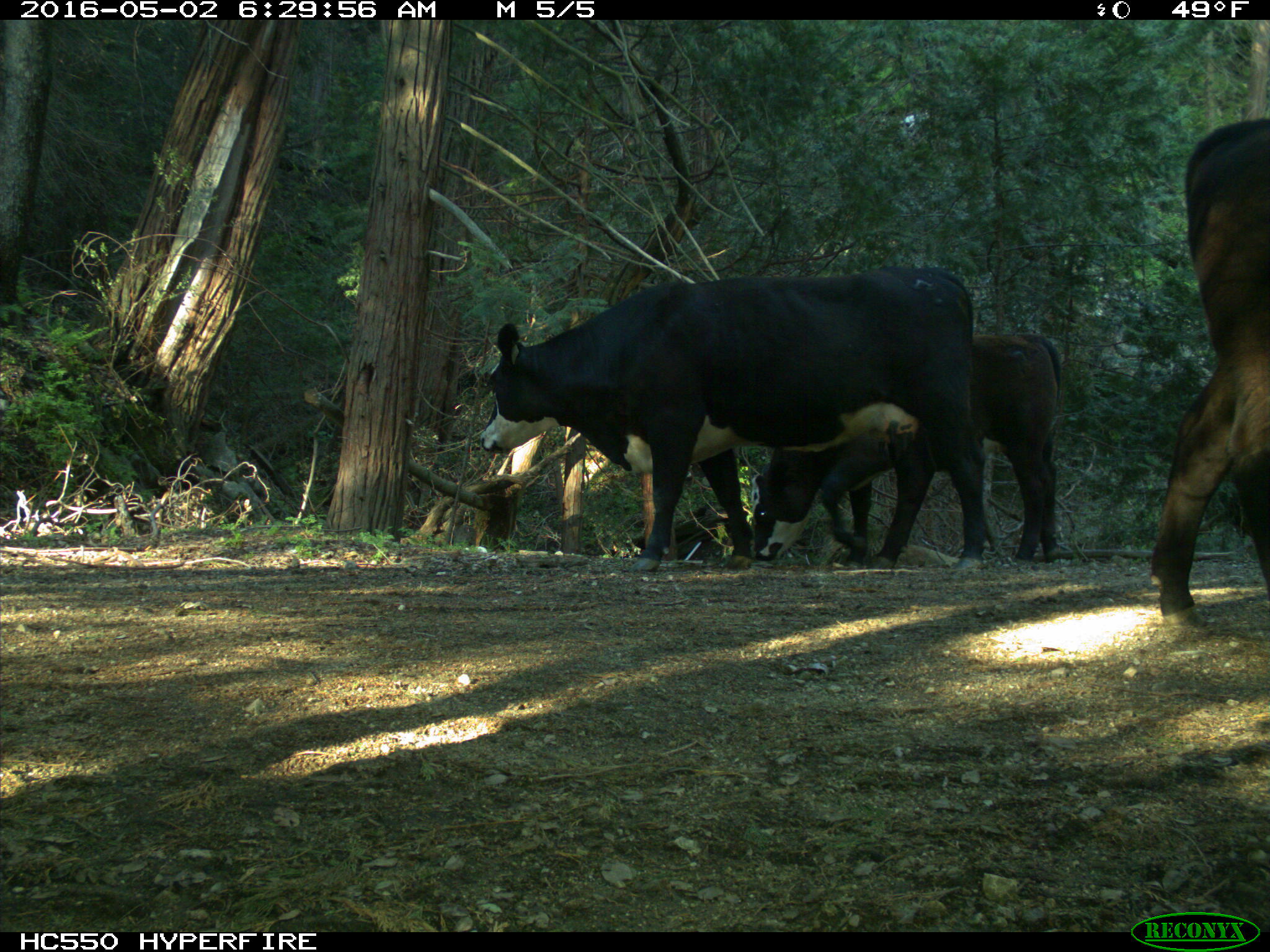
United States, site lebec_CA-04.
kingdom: Animalia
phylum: Chordata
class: Mammalia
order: Artiodactyla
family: Bovidae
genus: Bos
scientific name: Bos taurus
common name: domestic cow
Bos taurus (domestic cow).